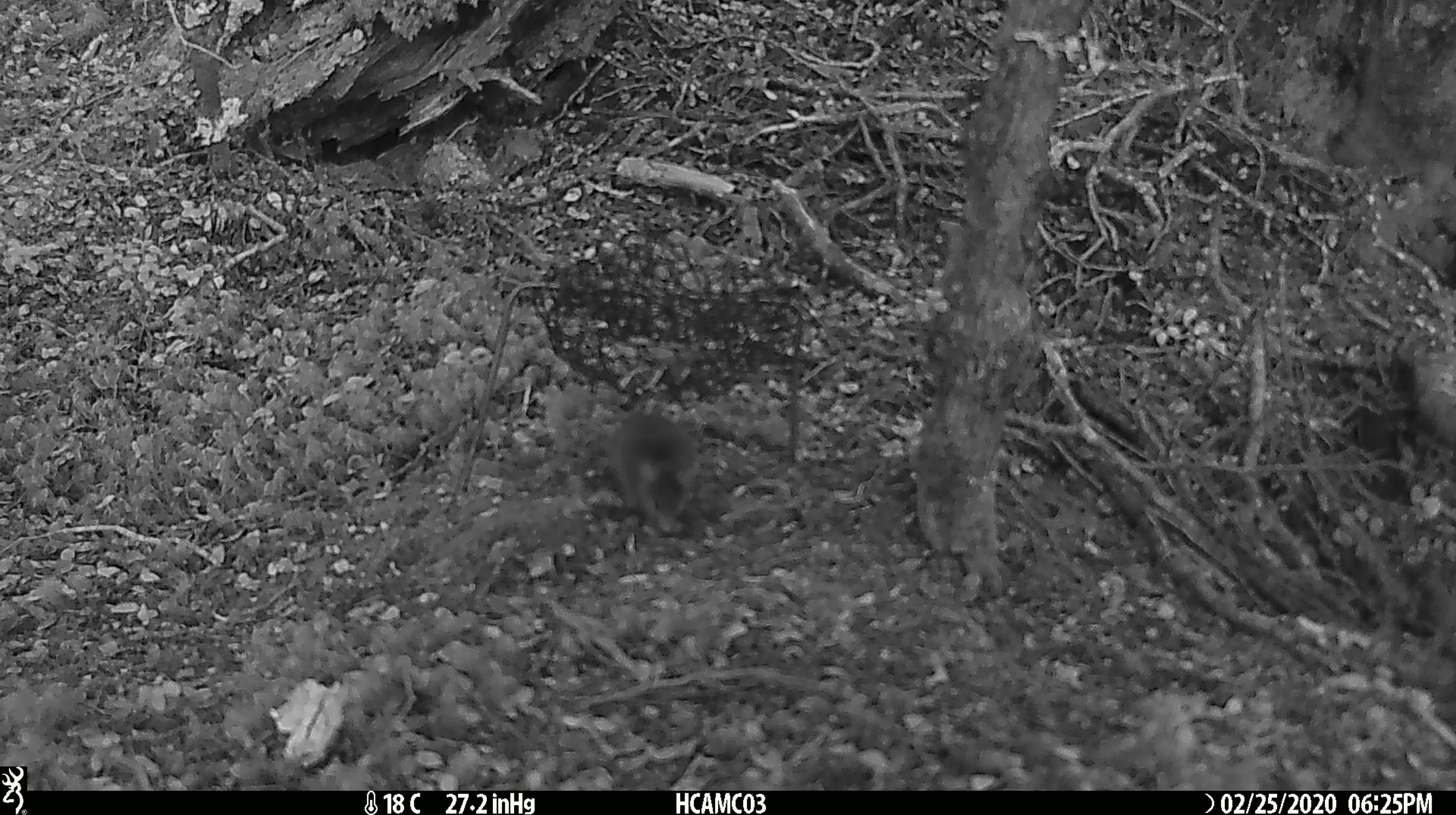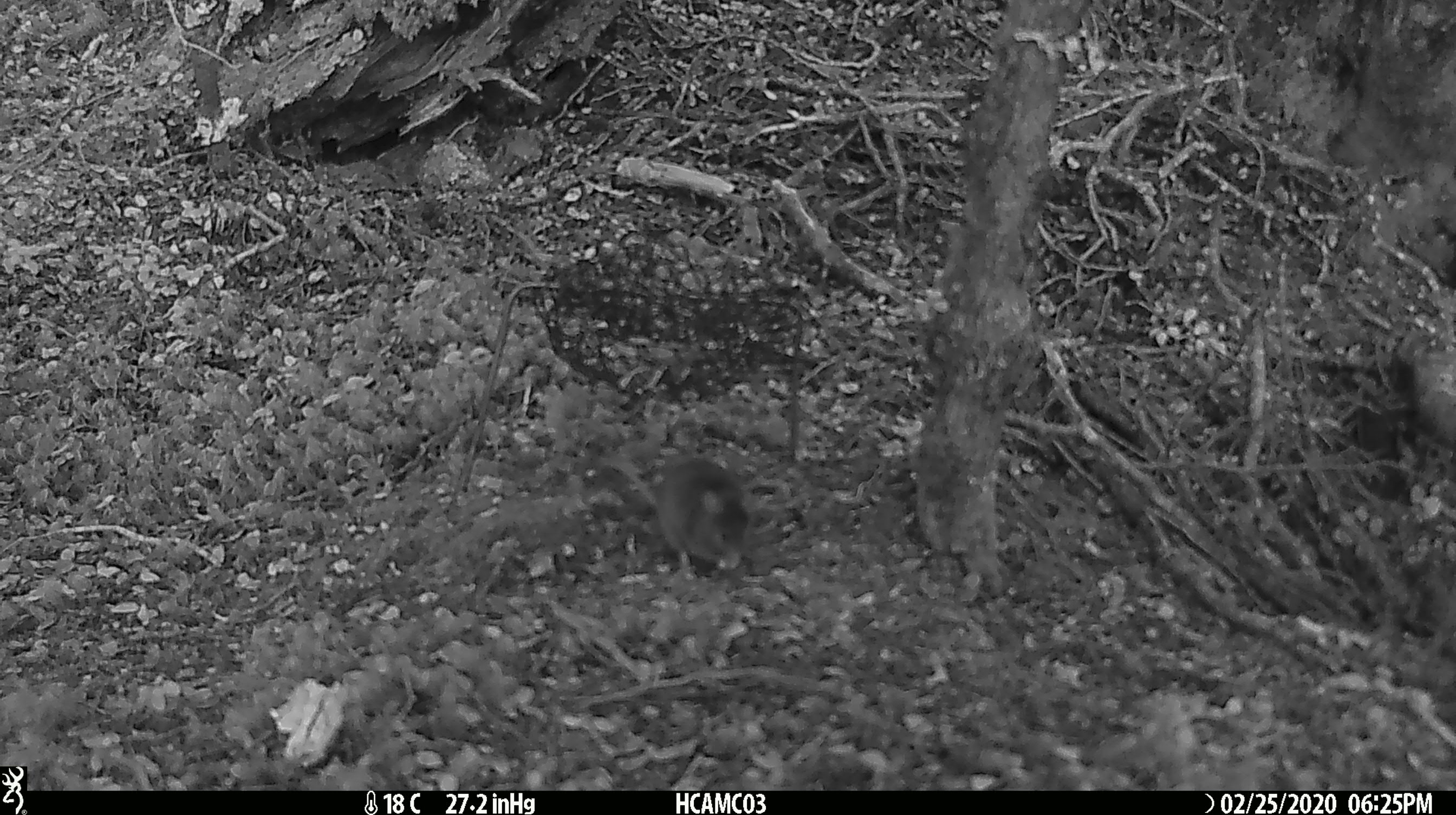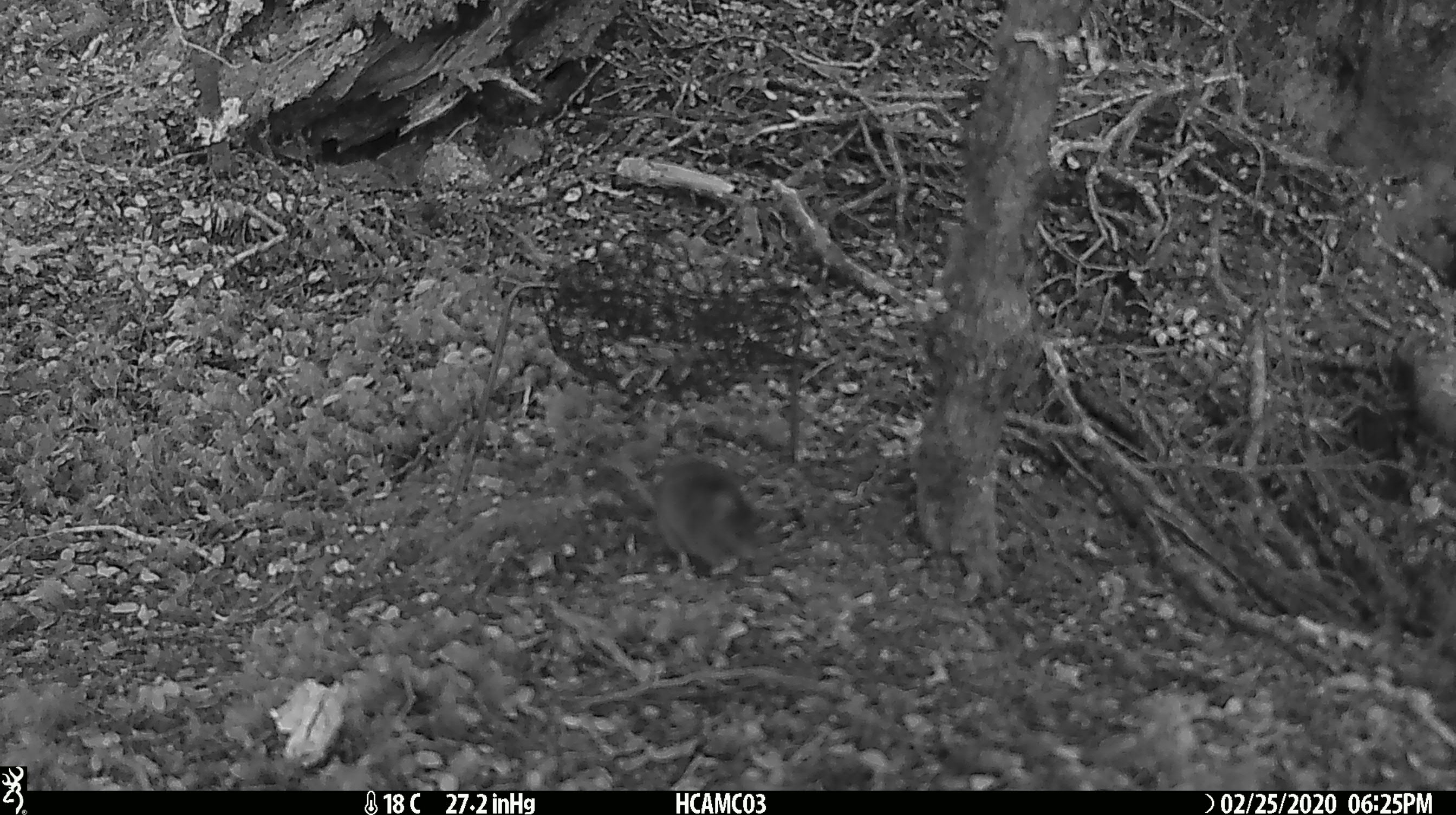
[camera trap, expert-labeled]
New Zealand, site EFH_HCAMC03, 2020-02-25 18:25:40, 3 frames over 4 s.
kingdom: Animalia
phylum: Chordata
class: Mammalia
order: Rodentia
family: Muridae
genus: Mus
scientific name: Mus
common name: mouse